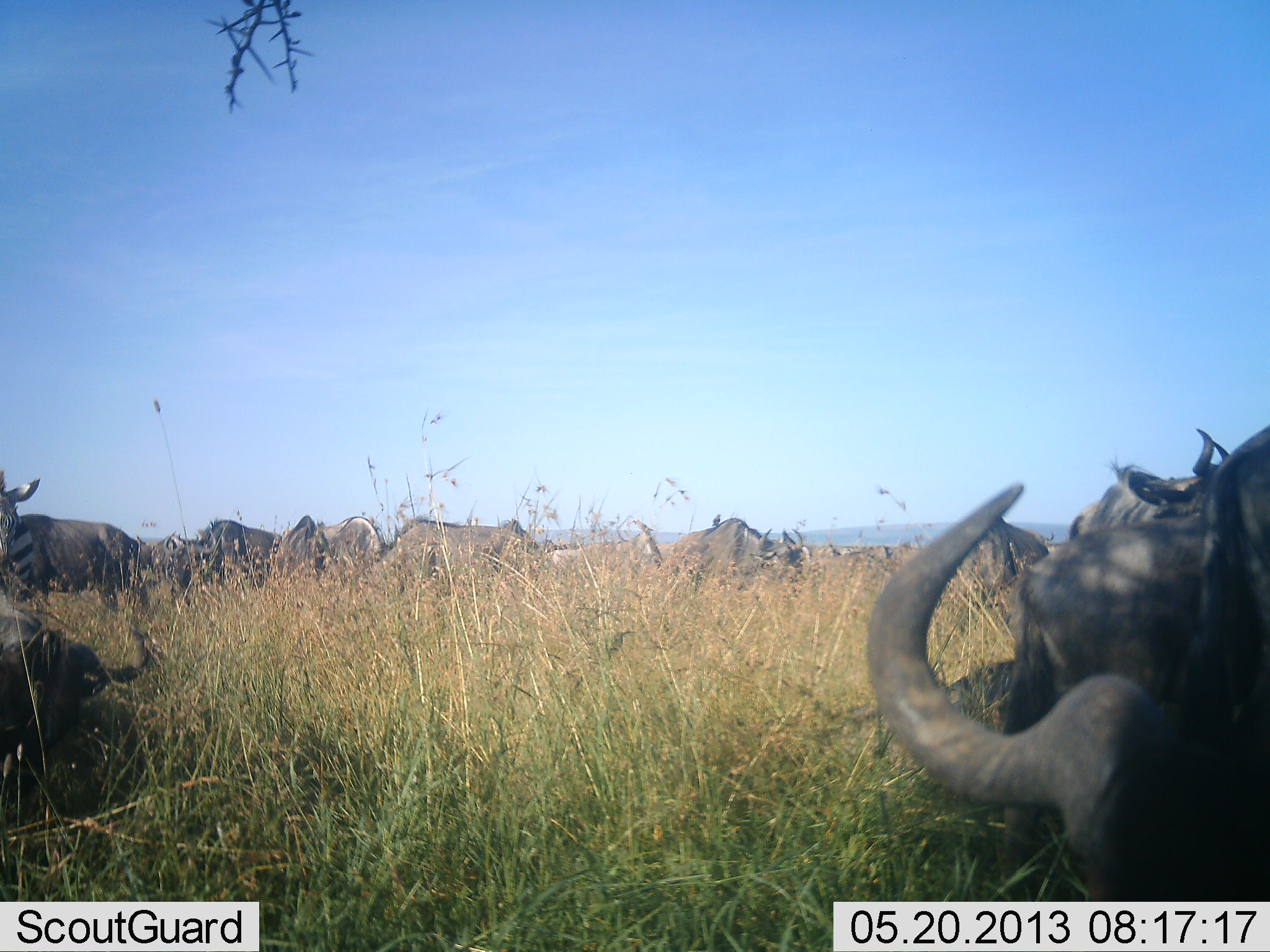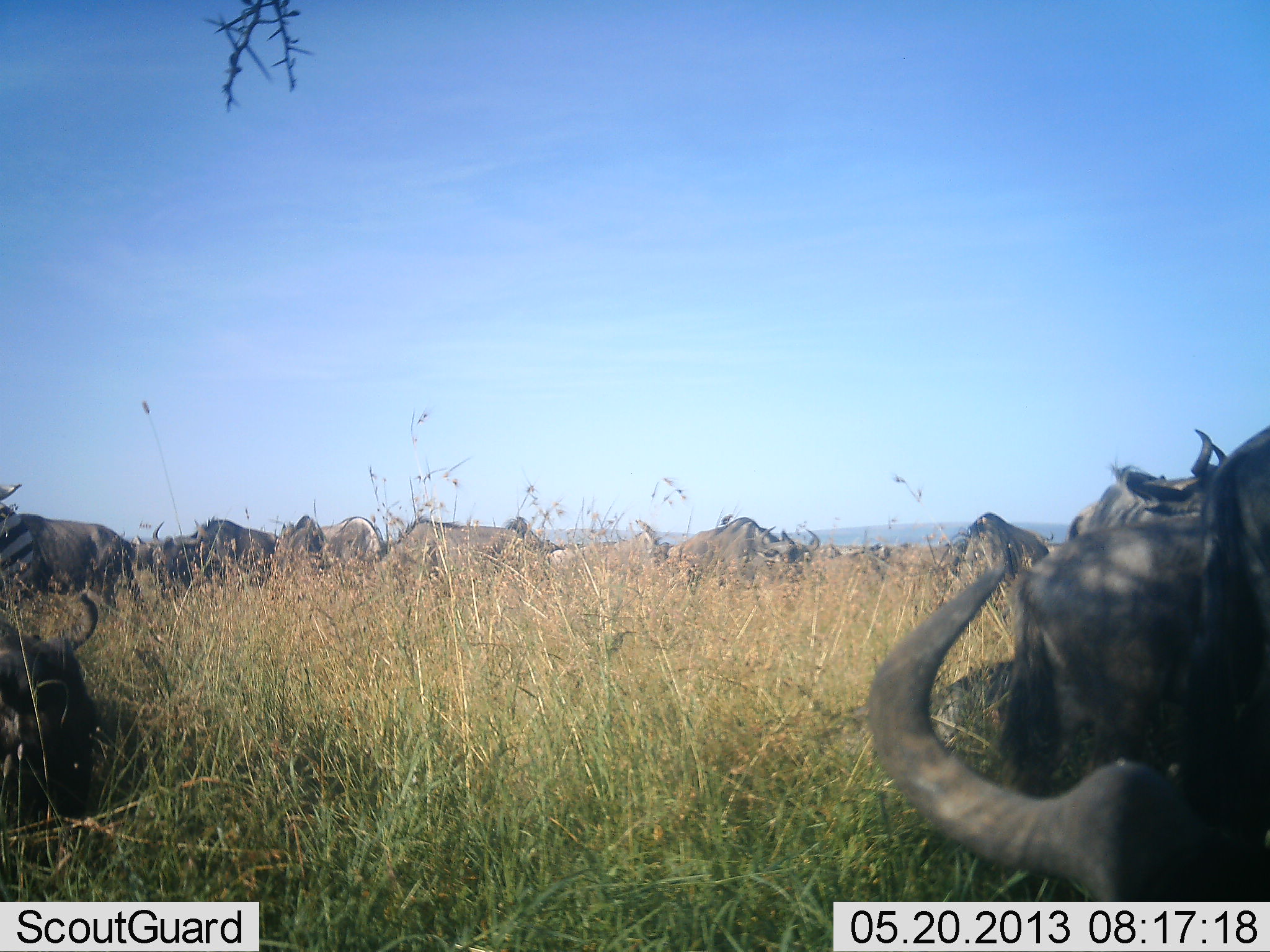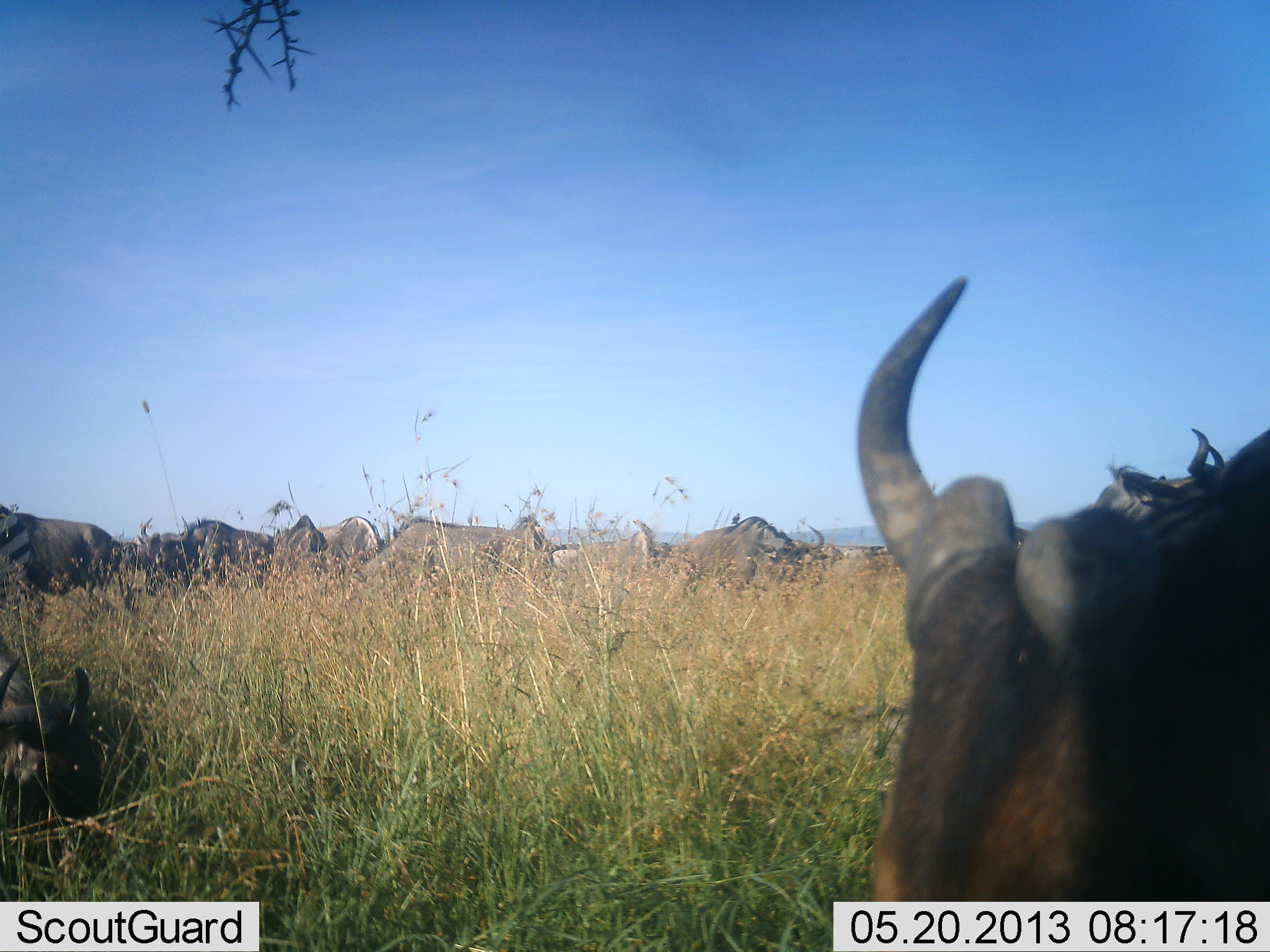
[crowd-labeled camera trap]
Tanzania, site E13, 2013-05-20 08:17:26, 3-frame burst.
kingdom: Animalia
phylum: Chordata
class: Mammalia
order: Artiodactyla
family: Bovidae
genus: Connochaetes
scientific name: Connochaetes taurinus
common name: blue wildebeest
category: wildebeest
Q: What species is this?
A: Wildebeest (blue wildebeest) (Connochaetes taurinus).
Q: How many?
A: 11-50.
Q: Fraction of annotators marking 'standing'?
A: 36%.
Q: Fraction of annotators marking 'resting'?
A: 27%.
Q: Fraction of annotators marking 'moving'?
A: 18%.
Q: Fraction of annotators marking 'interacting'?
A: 9%.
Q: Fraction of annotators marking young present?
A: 0%.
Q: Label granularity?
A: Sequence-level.